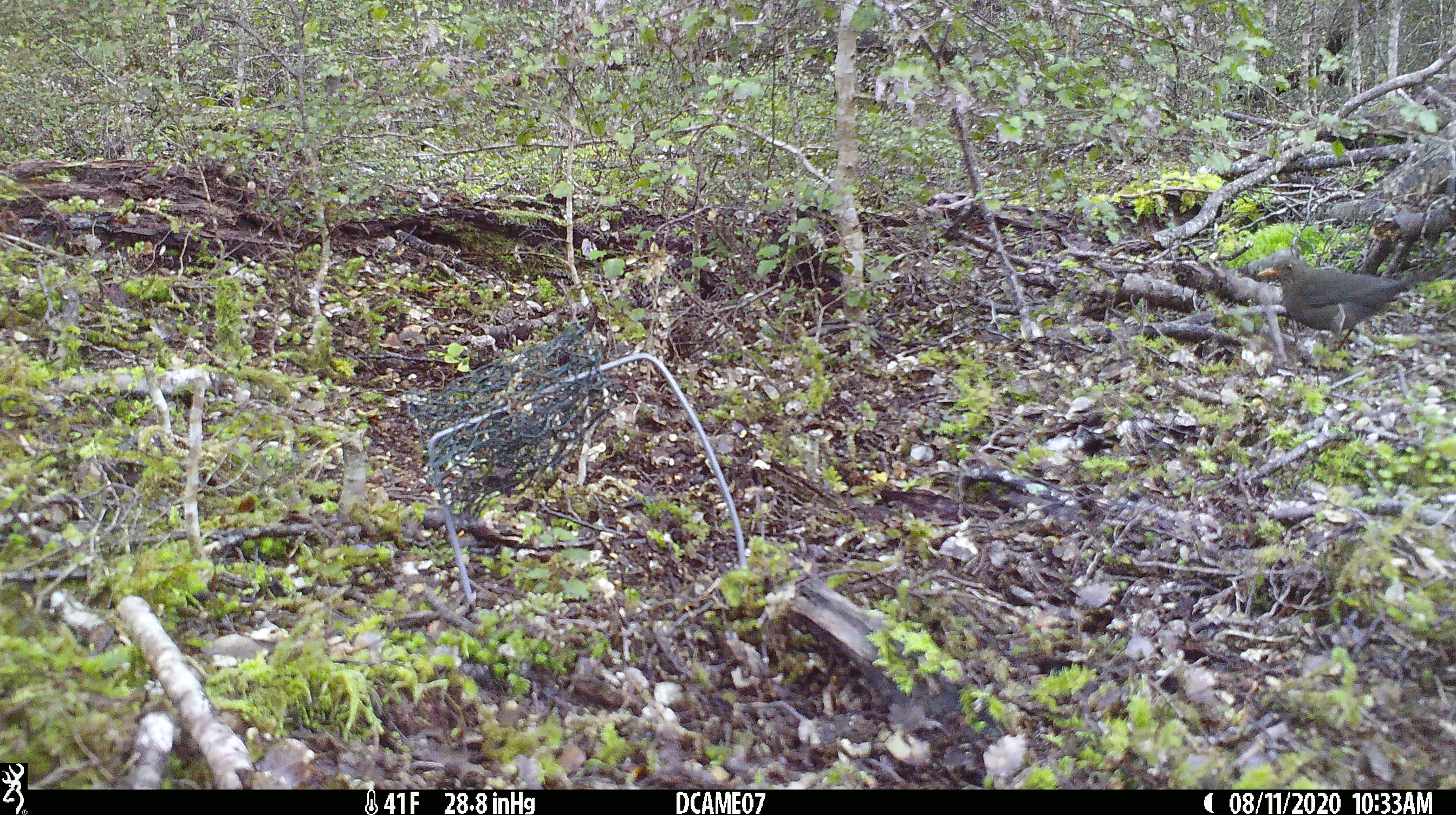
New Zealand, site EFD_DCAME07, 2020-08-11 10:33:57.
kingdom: Animalia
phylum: Chordata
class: Aves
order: Passeriformes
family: Turdidae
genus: Turdus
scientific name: Turdus merula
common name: eurasian blackbird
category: blackbird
Blackbird (eurasian blackbird) (Turdus merula).